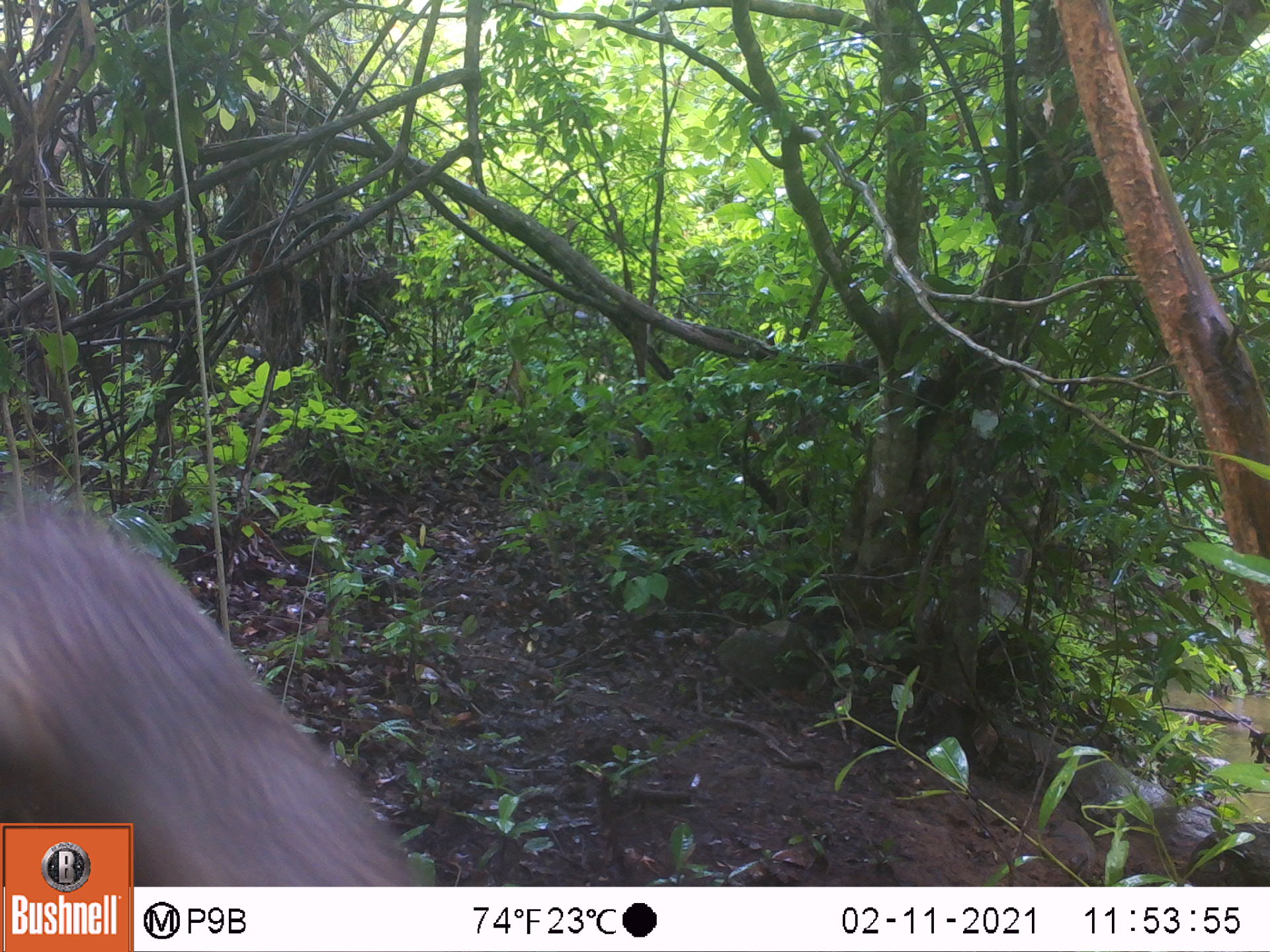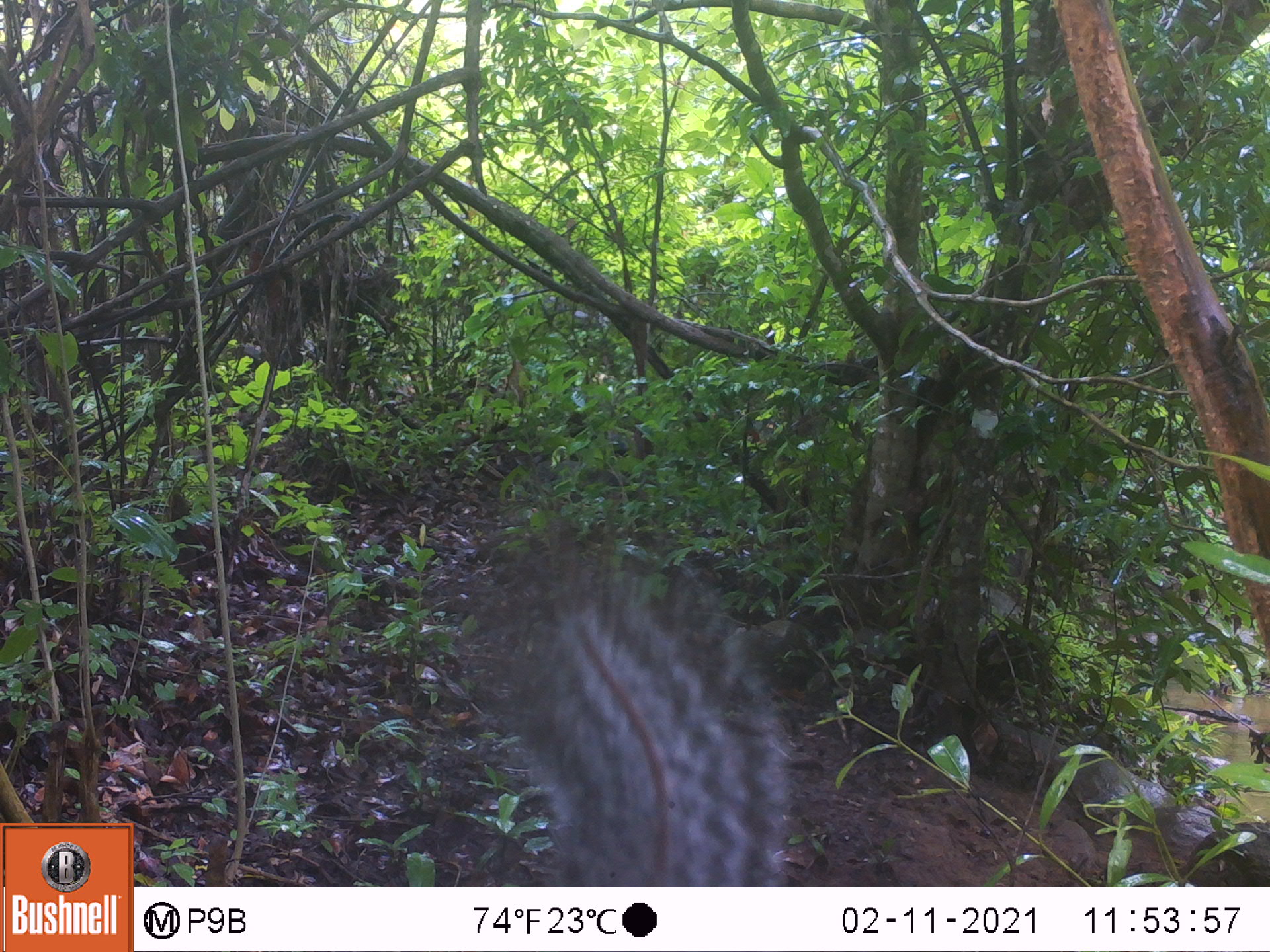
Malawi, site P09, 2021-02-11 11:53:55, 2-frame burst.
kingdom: Animalia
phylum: Chordata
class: Mammalia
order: Rodentia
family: Sciuridae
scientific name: Sciuridae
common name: squirrel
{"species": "squirrel (Sciuridae)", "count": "1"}